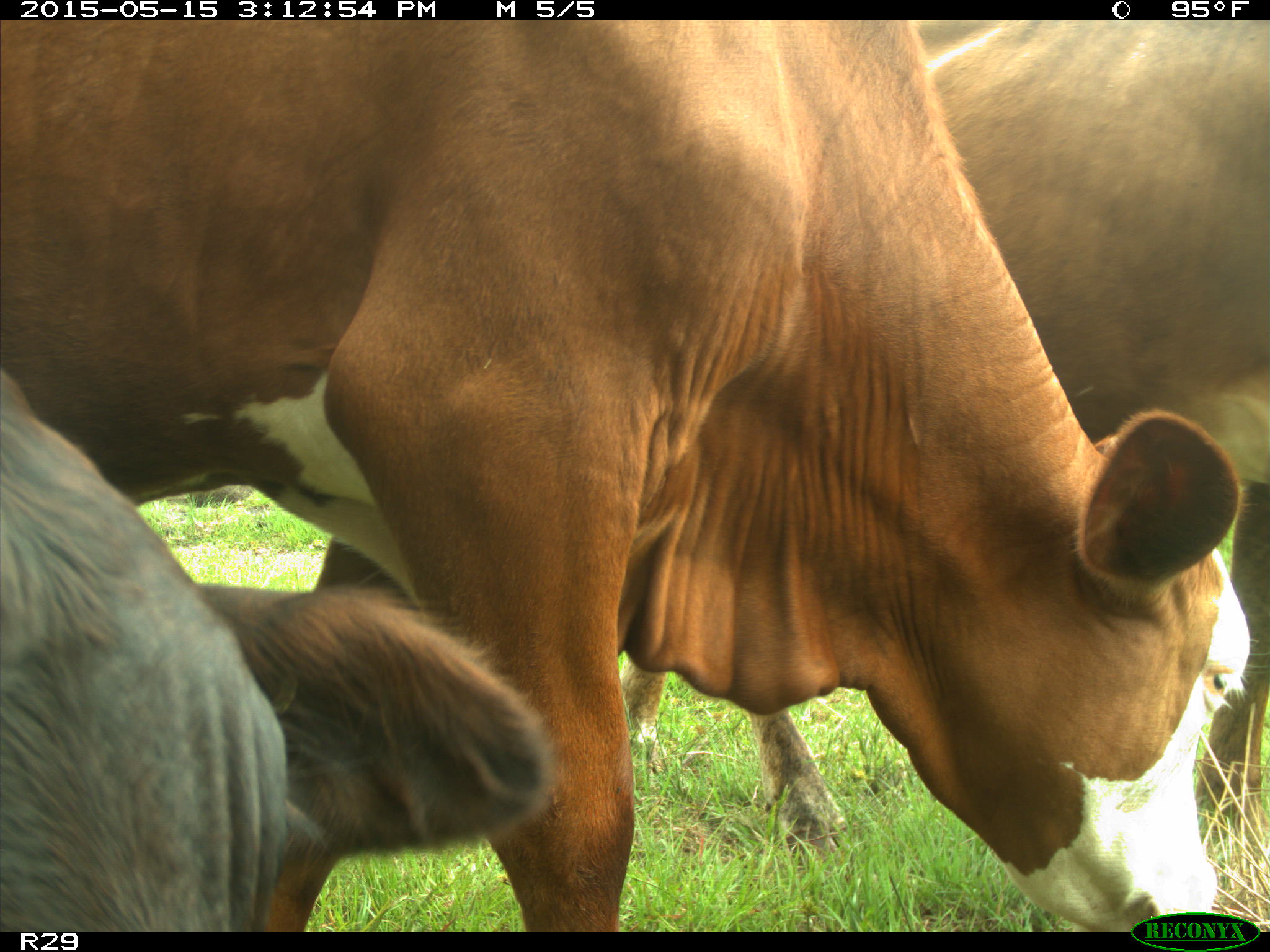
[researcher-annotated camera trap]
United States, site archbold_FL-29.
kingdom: Animalia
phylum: Chordata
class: Mammalia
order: Artiodactyla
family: Bovidae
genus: Bos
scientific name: Bos taurus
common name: domestic cow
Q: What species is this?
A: Bos taurus (domestic cow).